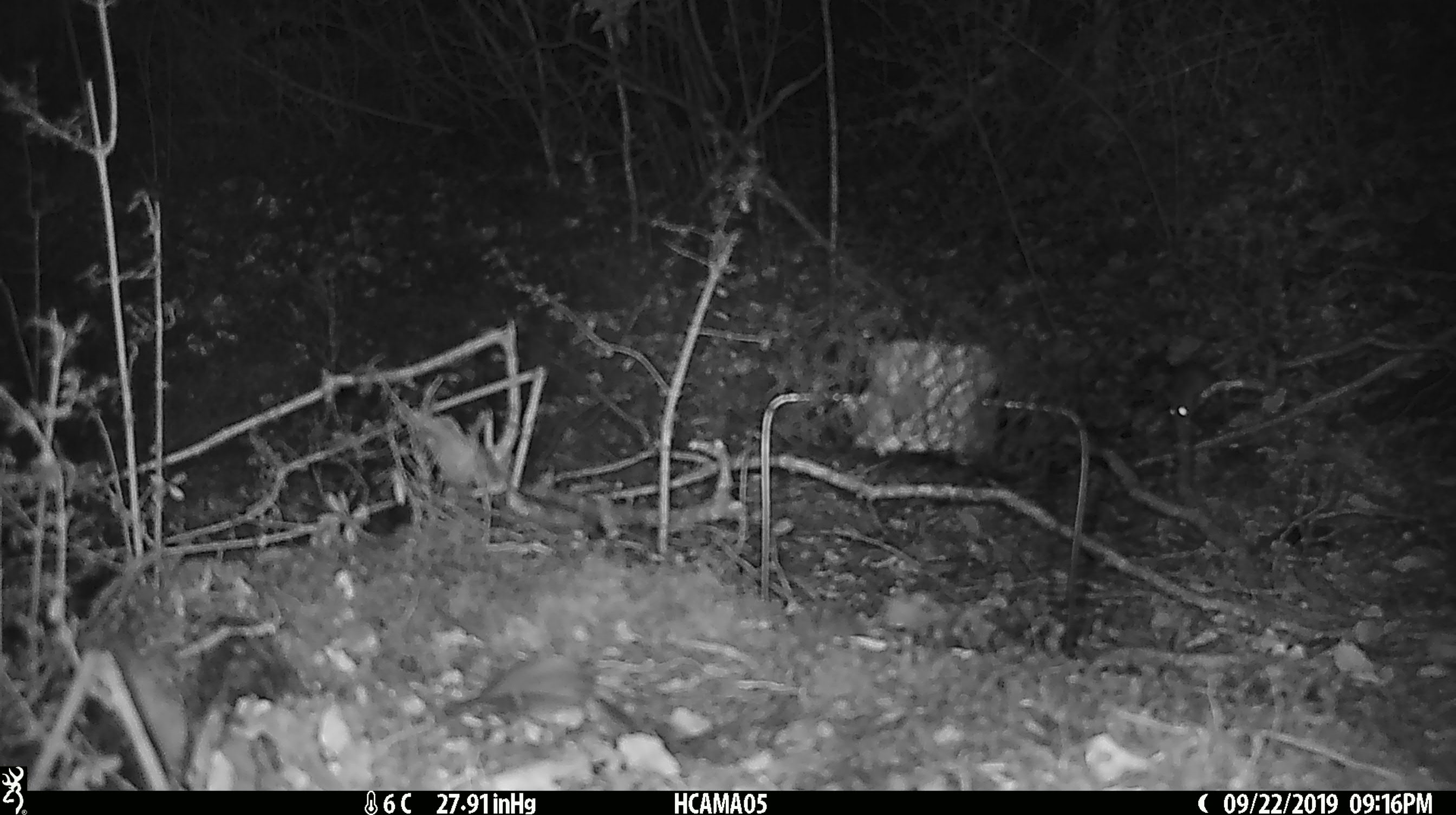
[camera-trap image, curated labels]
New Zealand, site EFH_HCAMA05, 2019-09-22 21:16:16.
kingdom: Animalia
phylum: Chordata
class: Mammalia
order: Rodentia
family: Muridae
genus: Mus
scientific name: Mus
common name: mouse